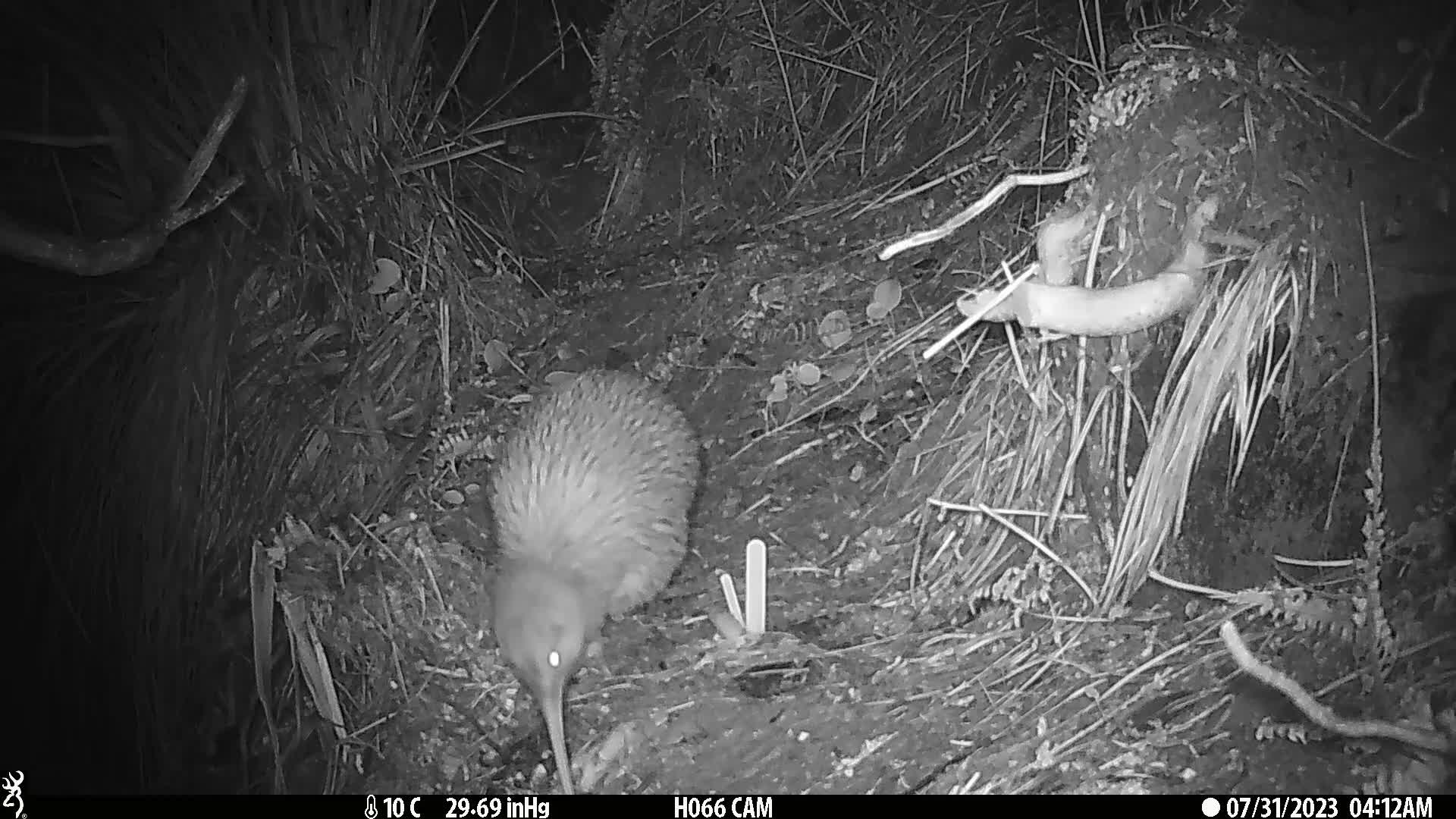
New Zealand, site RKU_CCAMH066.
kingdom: Animalia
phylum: Chordata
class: Aves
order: Apterygiformes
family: Apterygidae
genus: Apteryx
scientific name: Apteryx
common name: kiwi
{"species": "kiwi (Apteryx)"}